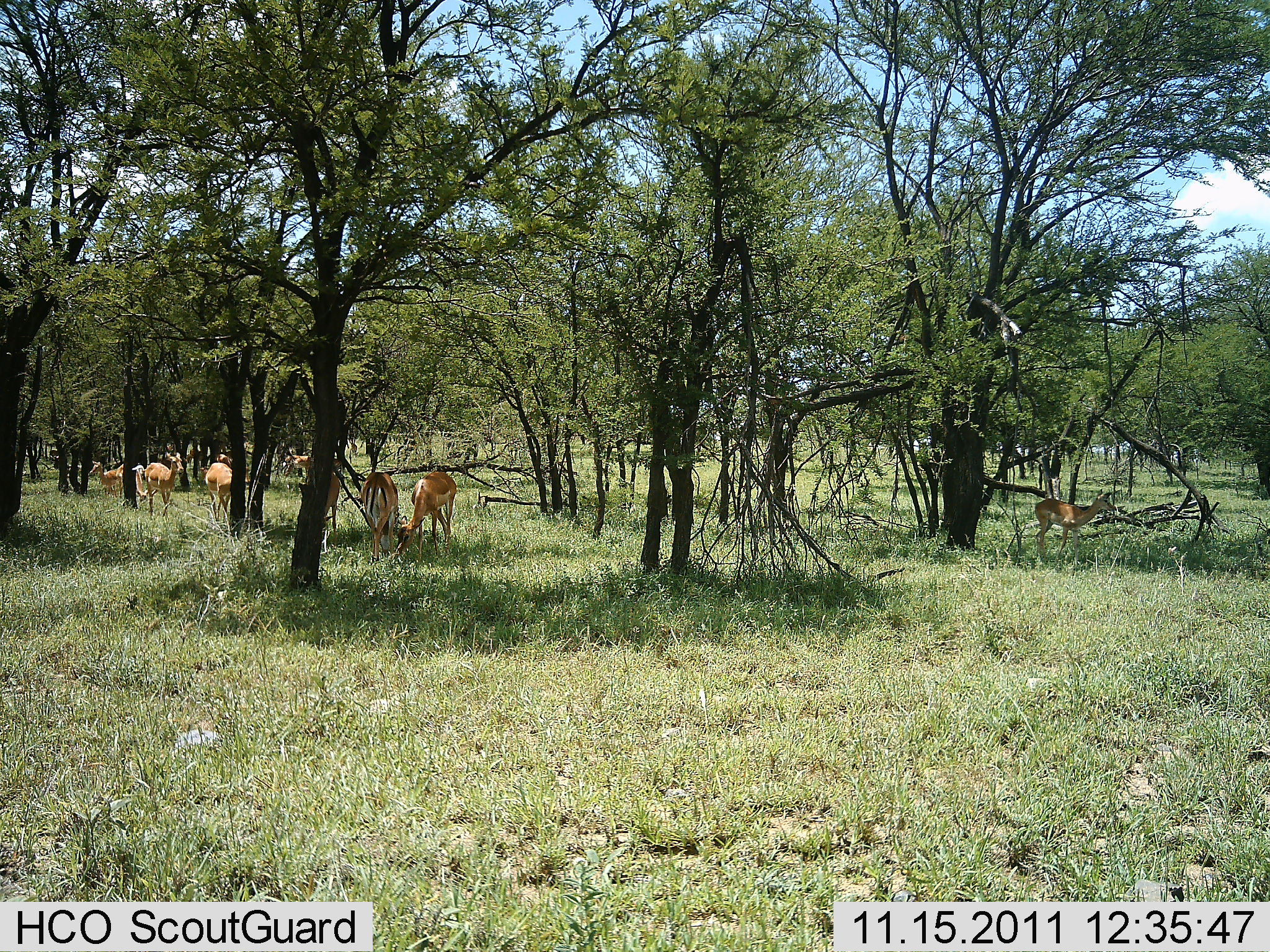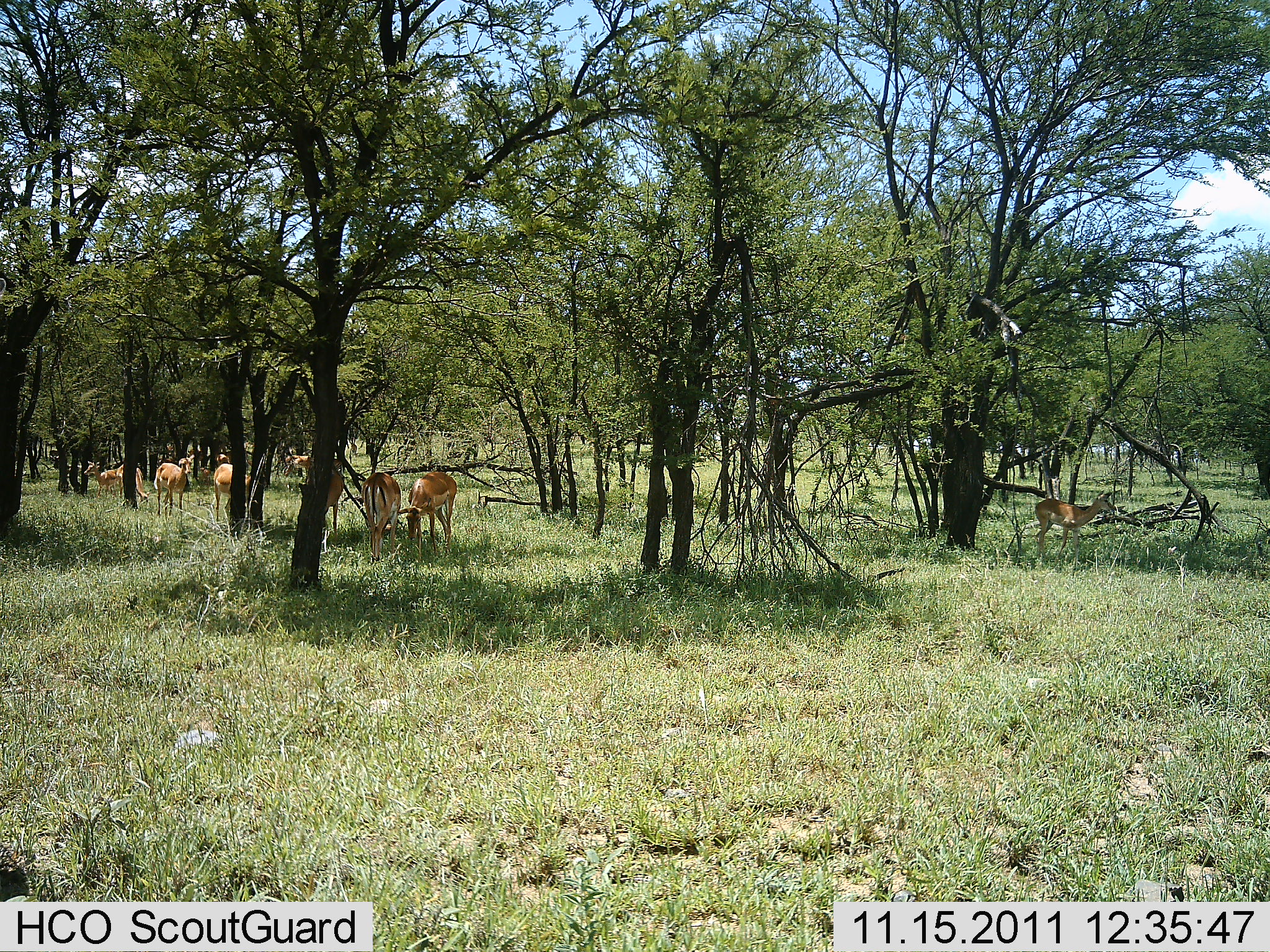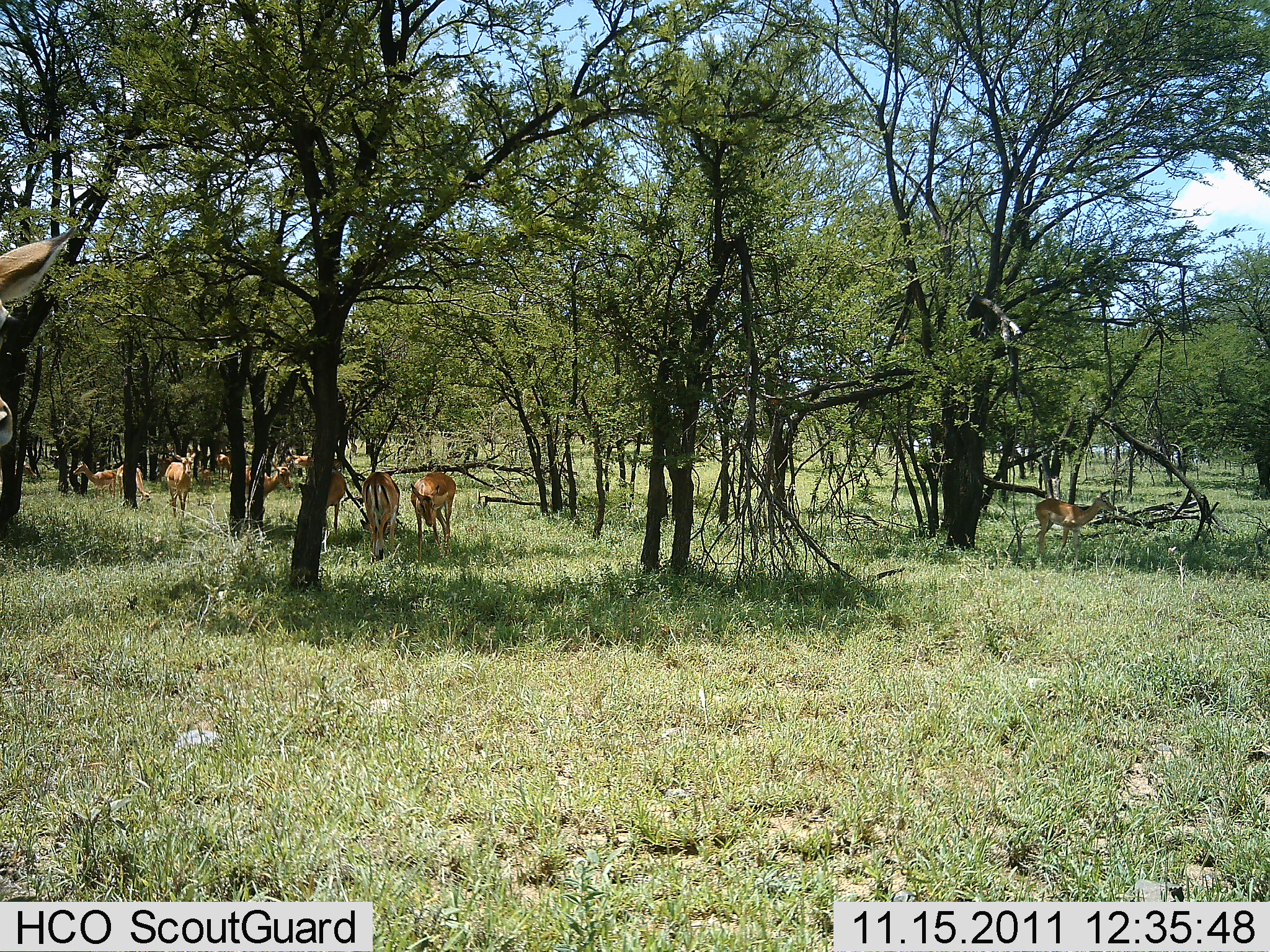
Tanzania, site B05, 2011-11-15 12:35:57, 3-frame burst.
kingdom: Animalia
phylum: Chordata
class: Mammalia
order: Artiodactyla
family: Bovidae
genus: Aepyceros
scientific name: Aepyceros melampus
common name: impala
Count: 7.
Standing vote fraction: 46%.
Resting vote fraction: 8%.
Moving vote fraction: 23%.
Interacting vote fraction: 0%.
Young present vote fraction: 8%.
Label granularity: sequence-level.